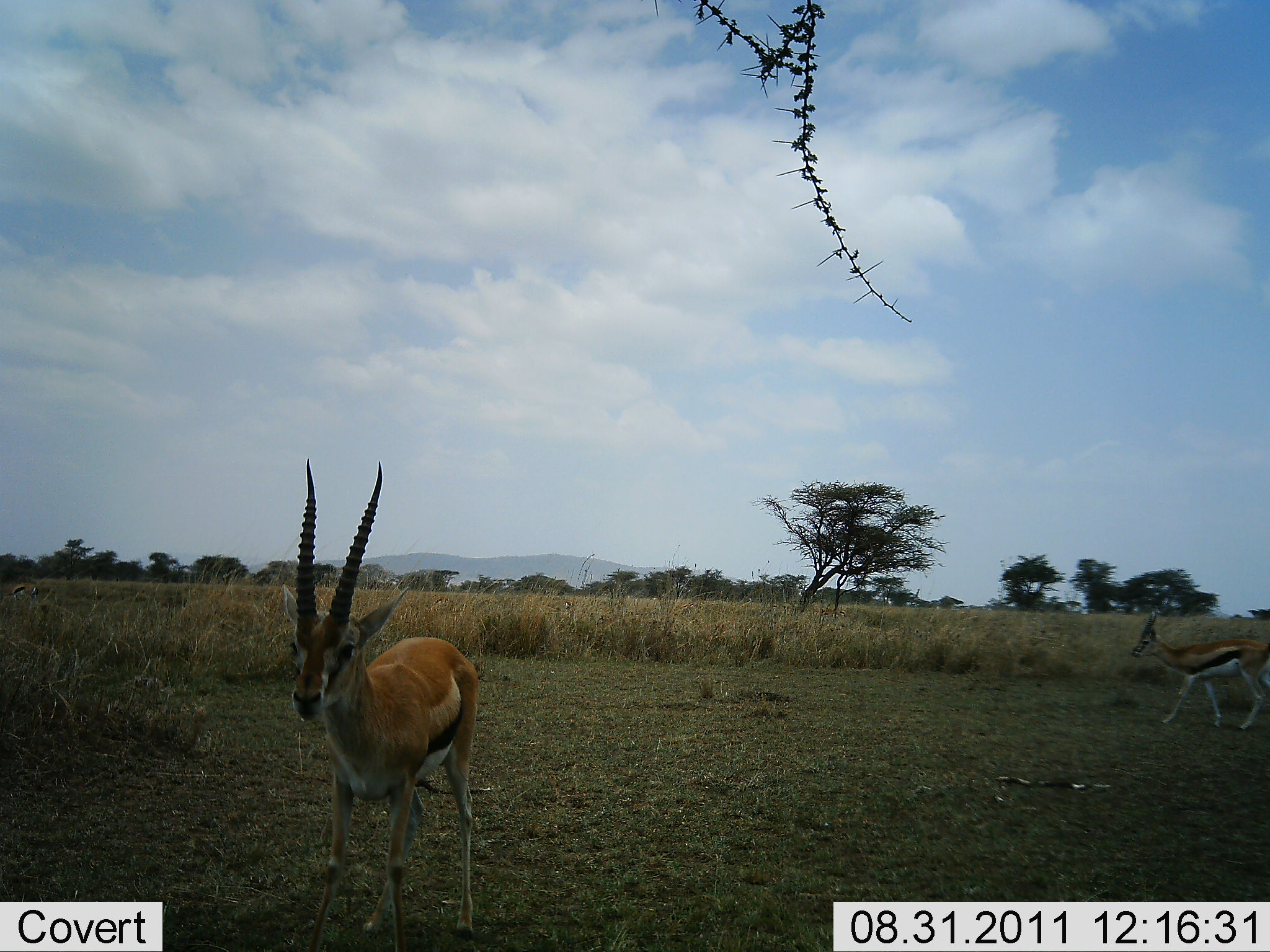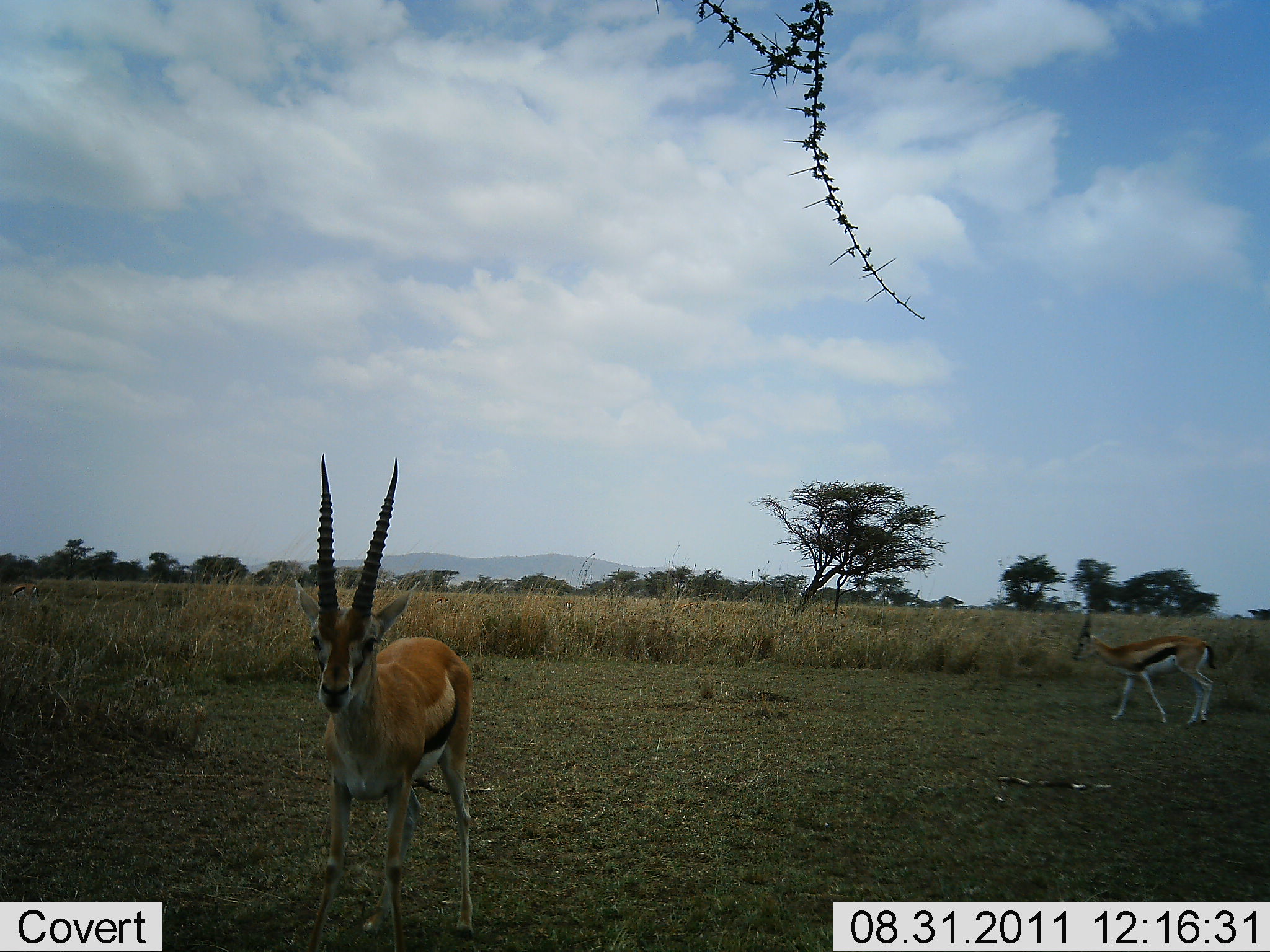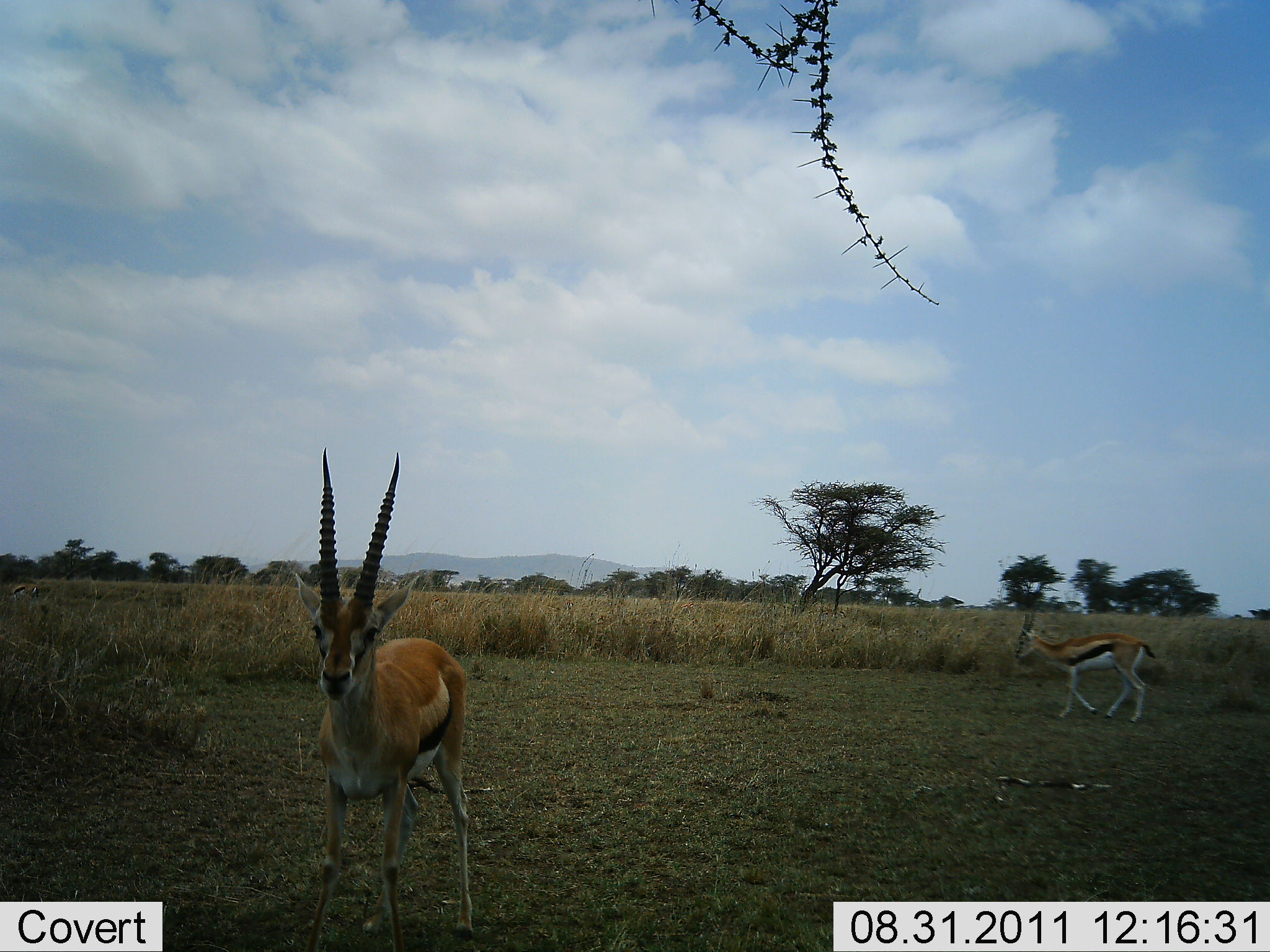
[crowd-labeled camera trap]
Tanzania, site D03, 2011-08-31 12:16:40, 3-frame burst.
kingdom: Animalia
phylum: Chordata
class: Mammalia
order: Artiodactyla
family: Bovidae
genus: Eudorcas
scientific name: Eudorcas thomsonii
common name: thomson's gazelle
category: gazellethomsons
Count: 2.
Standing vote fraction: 67%.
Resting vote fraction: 0%.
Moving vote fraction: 100%.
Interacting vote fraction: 0%.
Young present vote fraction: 0%.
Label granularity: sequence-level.